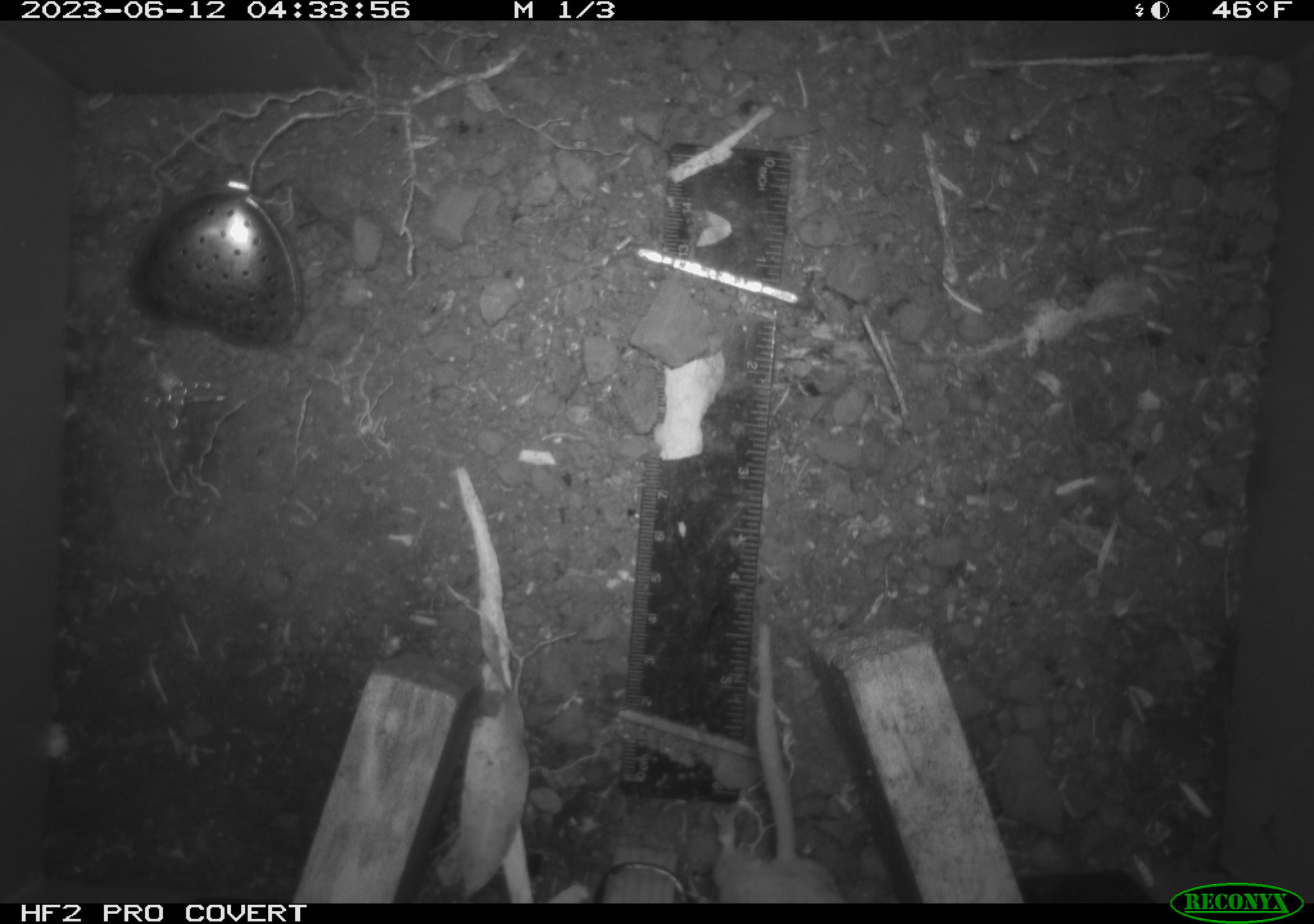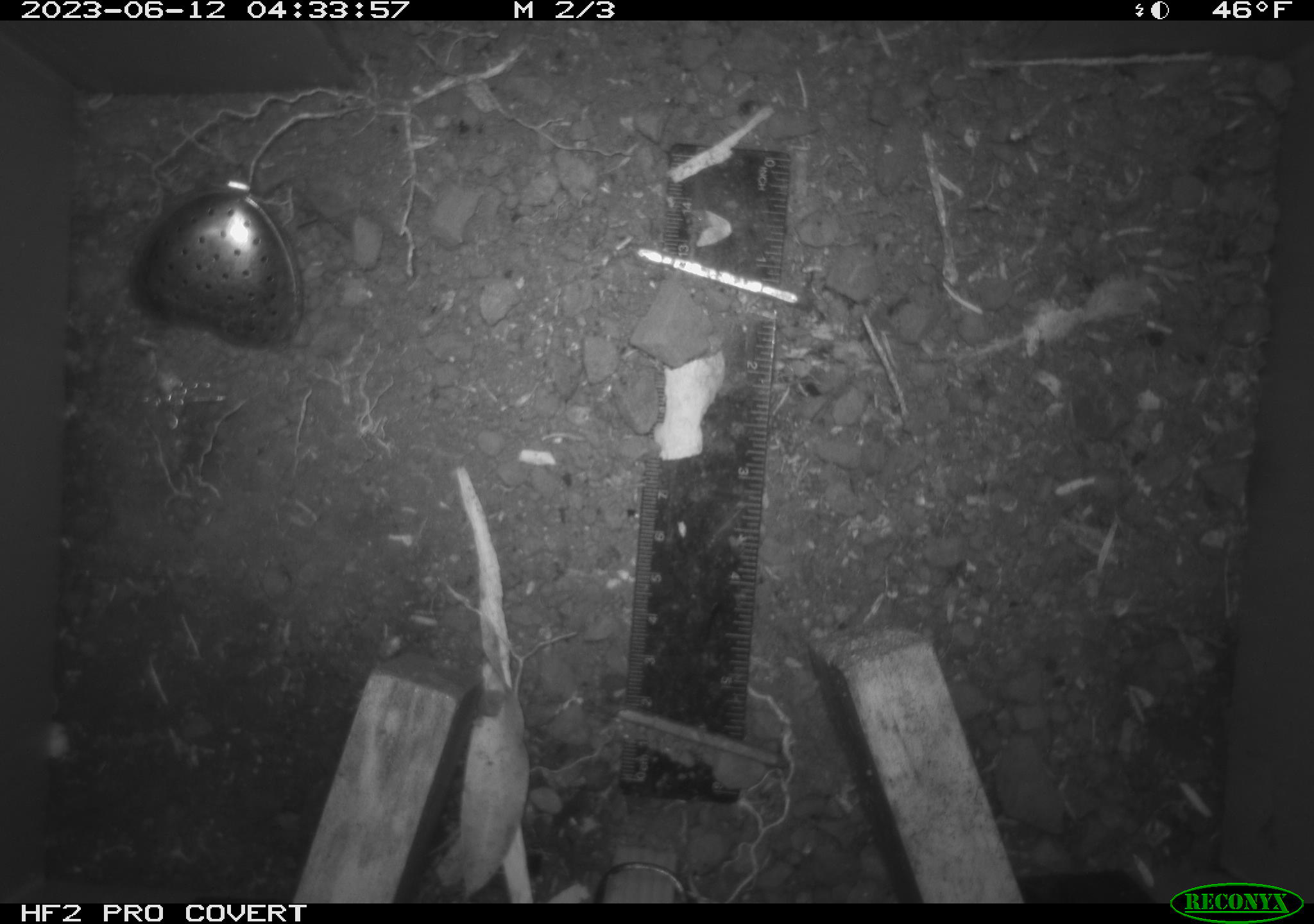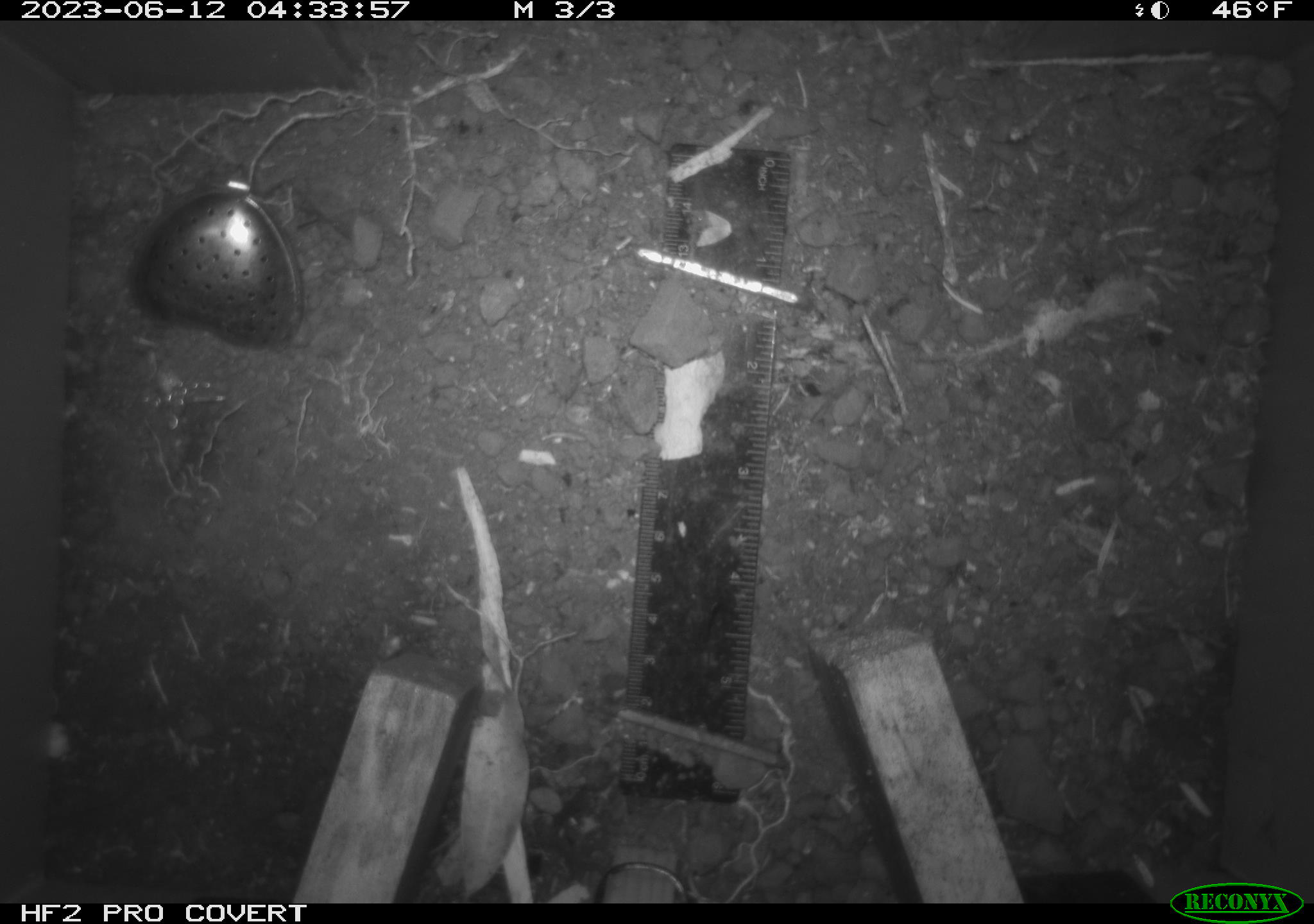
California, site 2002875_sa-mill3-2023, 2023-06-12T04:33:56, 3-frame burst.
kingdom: Animalia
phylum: Chordata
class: Mammalia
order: Rodentia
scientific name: Rodentia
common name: mouse species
Mouse species (Rodentia).